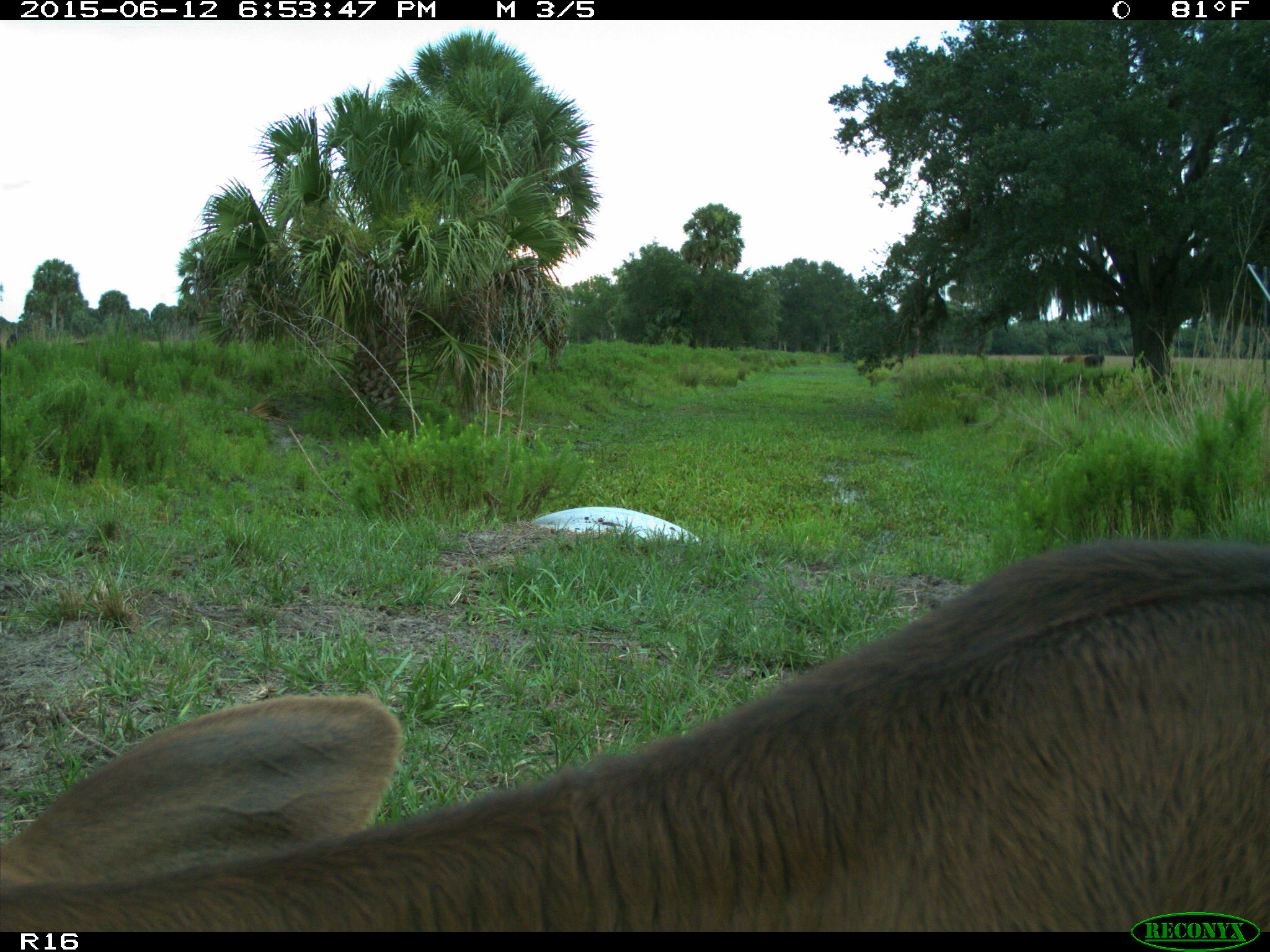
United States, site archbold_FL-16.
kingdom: Animalia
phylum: Chordata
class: Mammalia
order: Artiodactyla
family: Bovidae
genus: Bos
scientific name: Bos taurus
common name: domestic cow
Bos taurus (domestic cow).